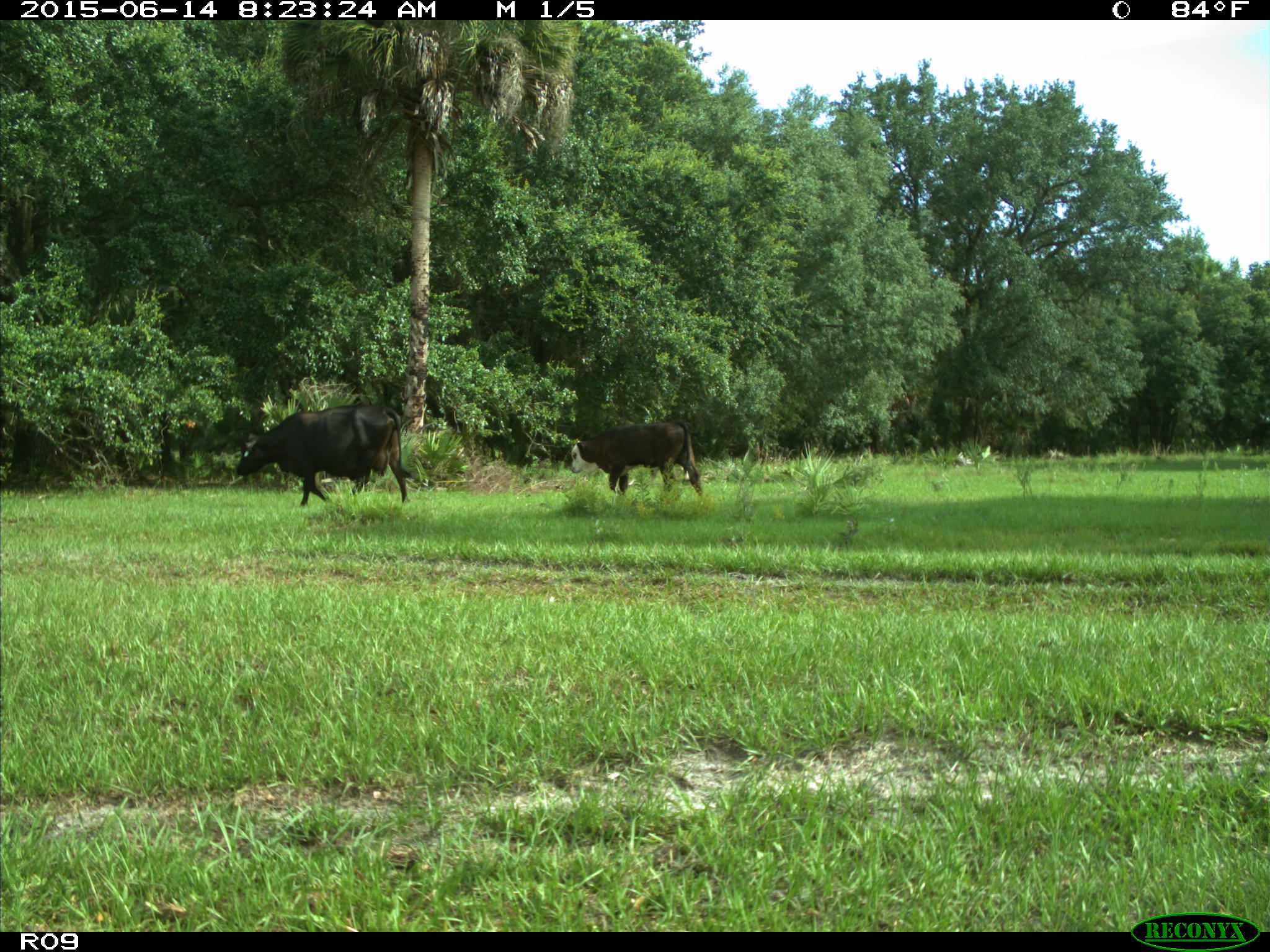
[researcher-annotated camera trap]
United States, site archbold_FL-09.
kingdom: Animalia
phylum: Chordata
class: Mammalia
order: Artiodactyla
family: Bovidae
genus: Bos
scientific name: Bos taurus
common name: domestic cow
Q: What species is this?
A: Bos taurus (domestic cow).